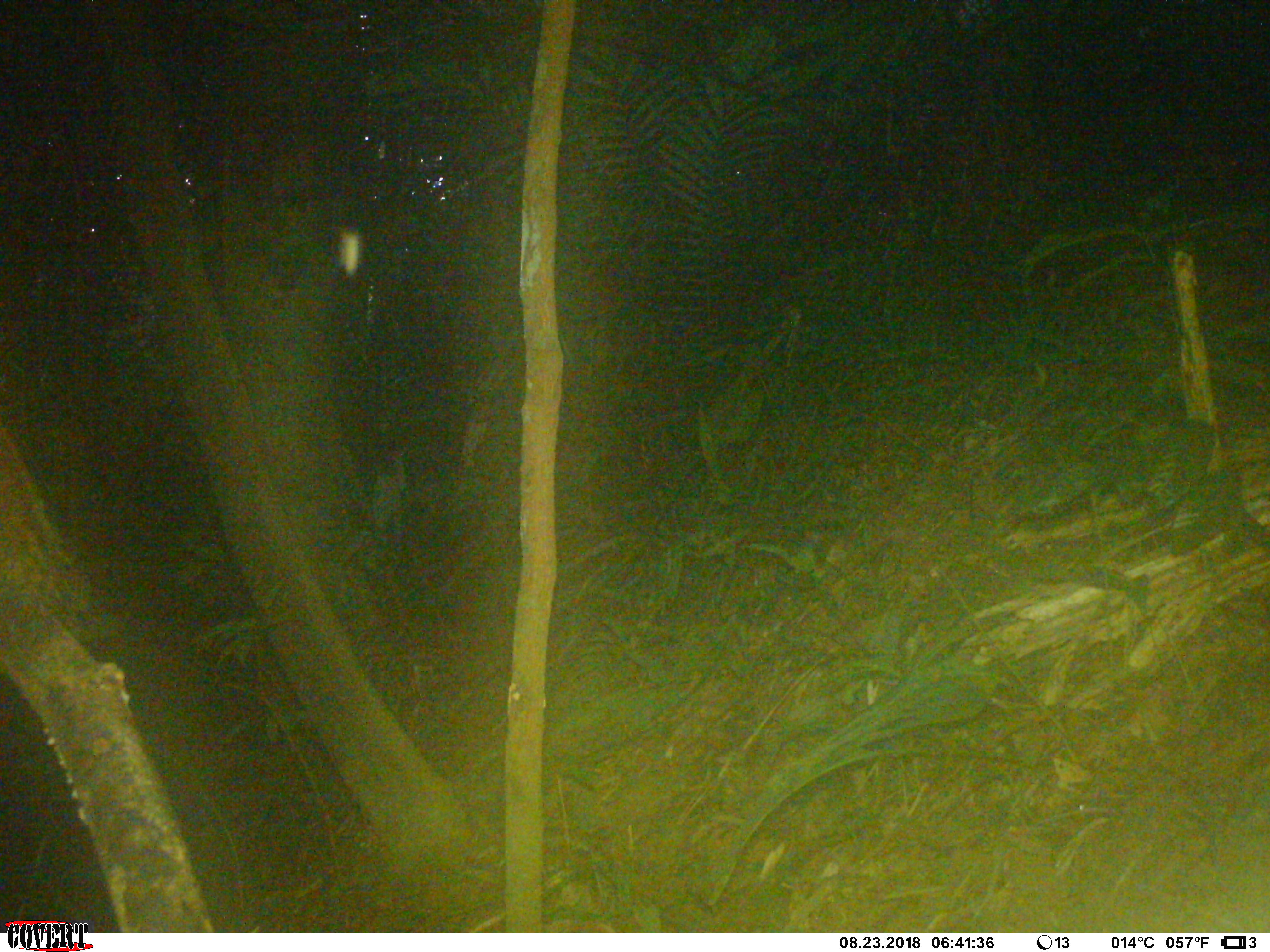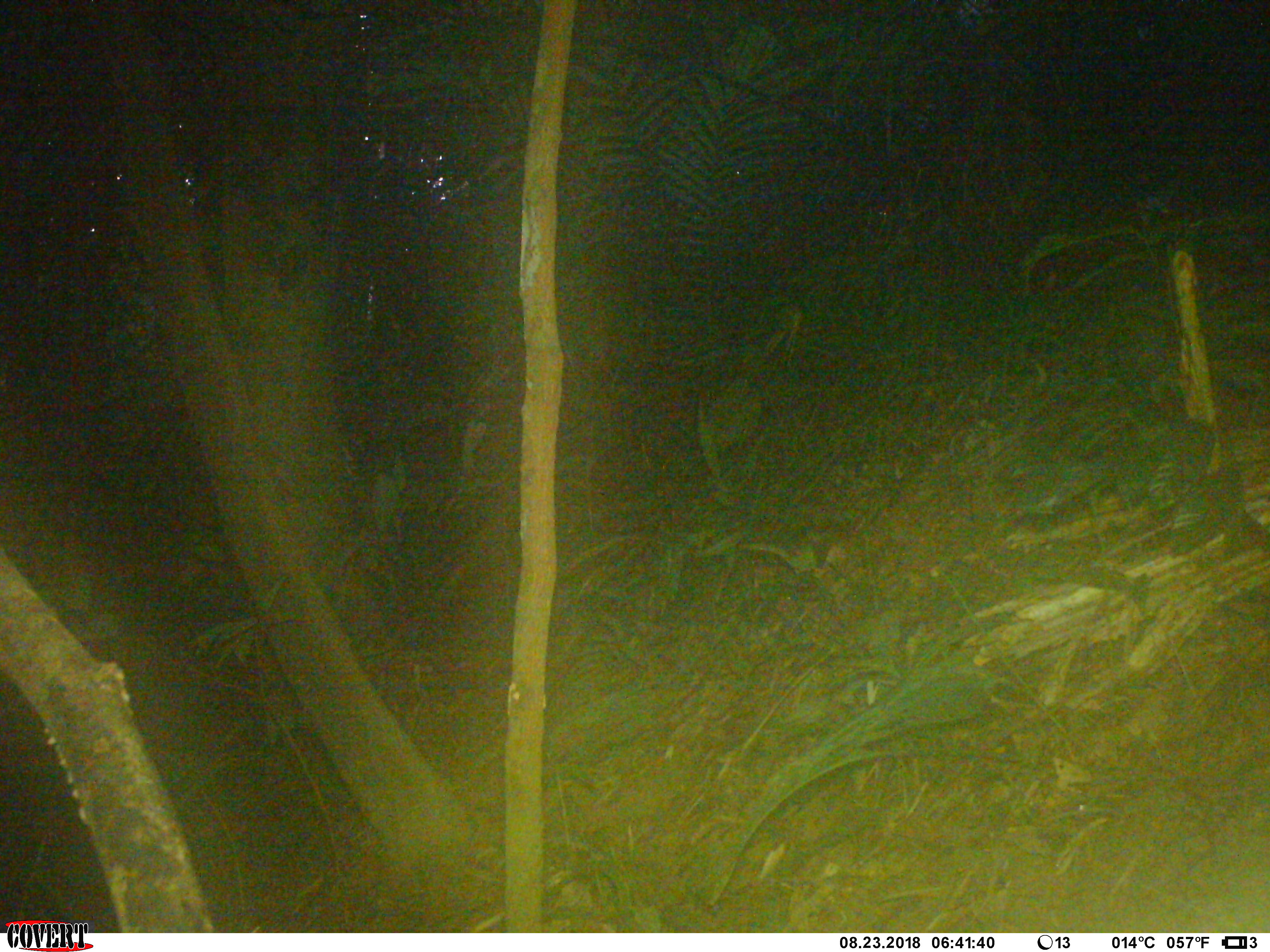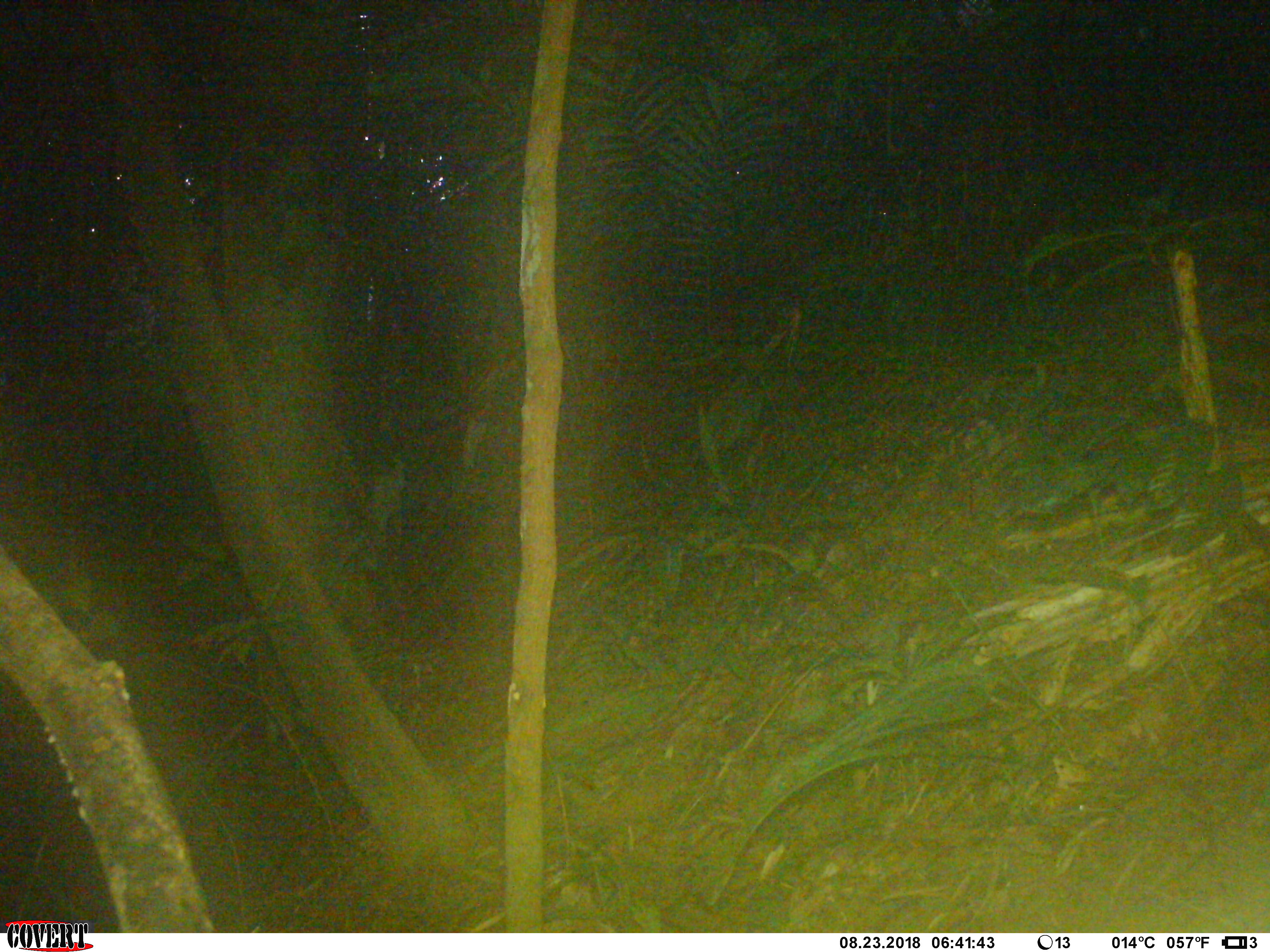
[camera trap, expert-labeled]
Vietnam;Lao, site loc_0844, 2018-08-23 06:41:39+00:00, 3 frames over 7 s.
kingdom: Animalia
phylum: Chordata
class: Mammalia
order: Rodentia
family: Sciuridae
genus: Sciurus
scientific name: Sciurus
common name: squirrel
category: unidentified squirrel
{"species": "unidentified squirrel (squirrel) (Sciurus)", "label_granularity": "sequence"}